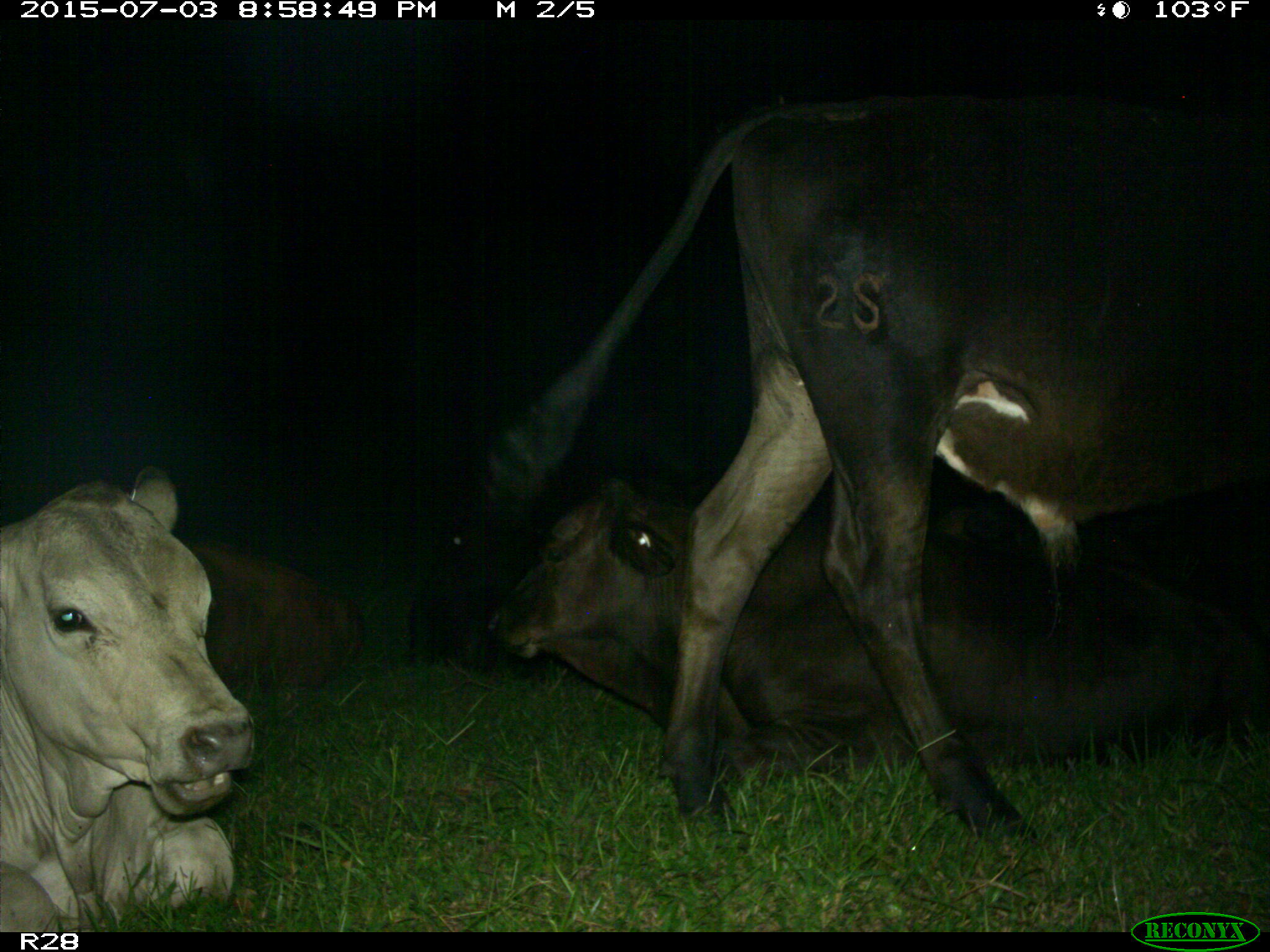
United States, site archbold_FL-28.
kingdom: Animalia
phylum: Chordata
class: Mammalia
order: Artiodactyla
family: Bovidae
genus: Bos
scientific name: Bos taurus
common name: domestic cow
Bos taurus (domestic cow).